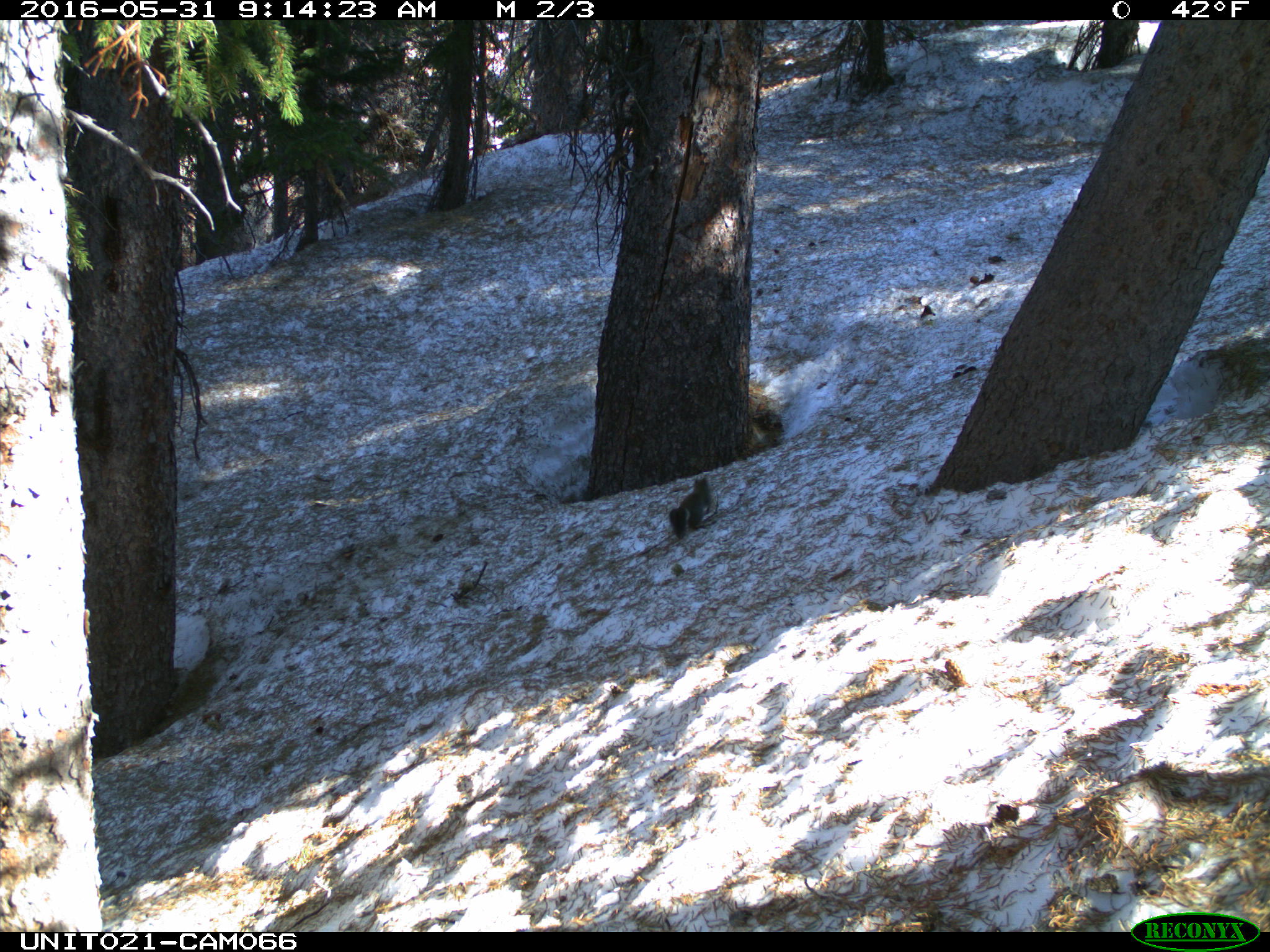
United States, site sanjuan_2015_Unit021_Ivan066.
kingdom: Animalia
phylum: Chordata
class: Mammalia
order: Rodentia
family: Sciuridae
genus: Tamiasciurus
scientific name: Tamiasciurus hudsonicus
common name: american red squirrel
Tamiasciurus hudsonicus (american red squirrel).